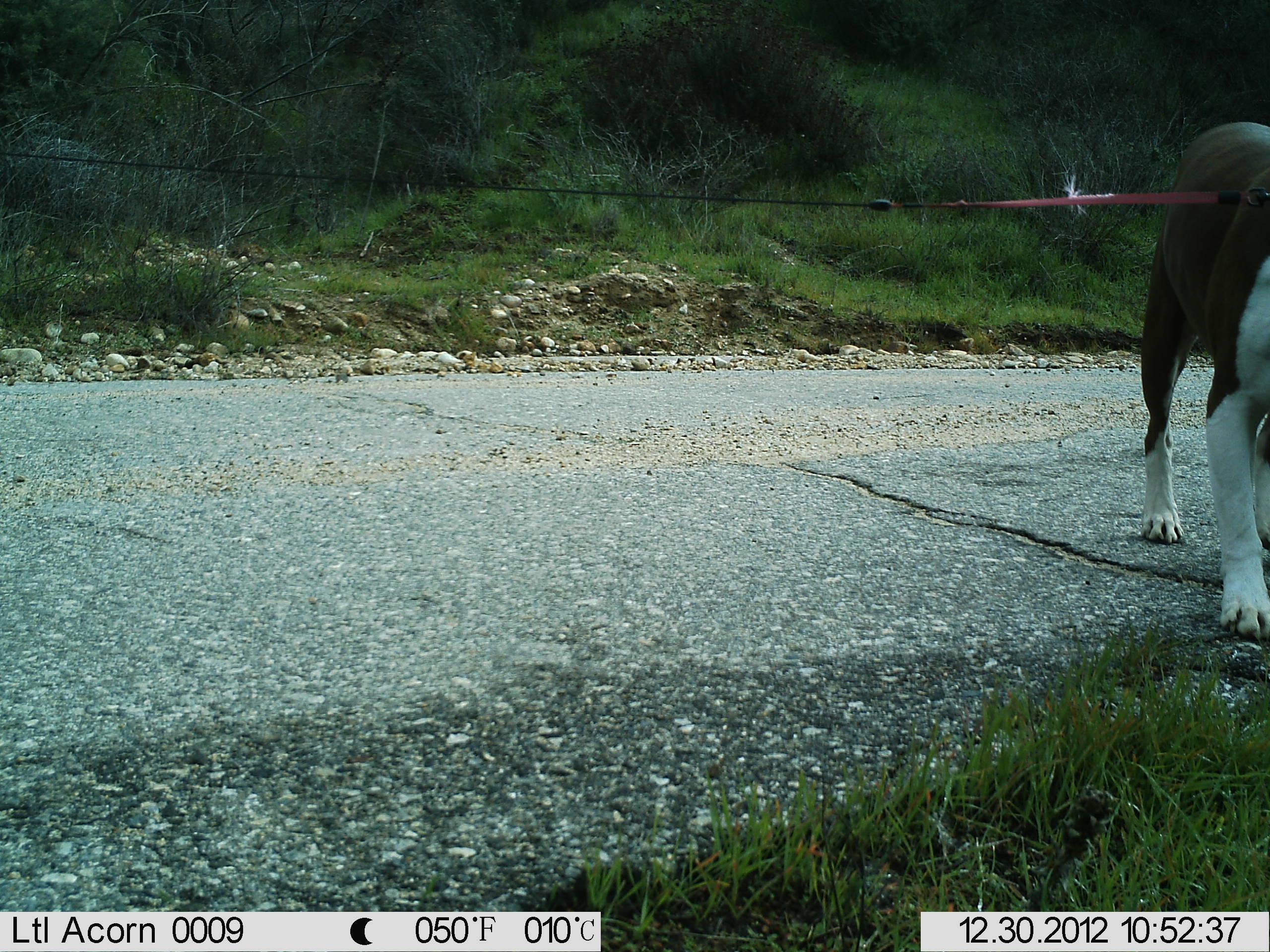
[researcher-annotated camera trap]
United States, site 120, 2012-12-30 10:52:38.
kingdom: Animalia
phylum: Chordata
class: Mammalia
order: Carnivora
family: Canidae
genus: Canis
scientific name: Canis familiaris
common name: domestic dog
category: dog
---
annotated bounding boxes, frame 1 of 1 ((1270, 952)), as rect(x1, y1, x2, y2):
dog: rect(1097, 122, 1270, 649)